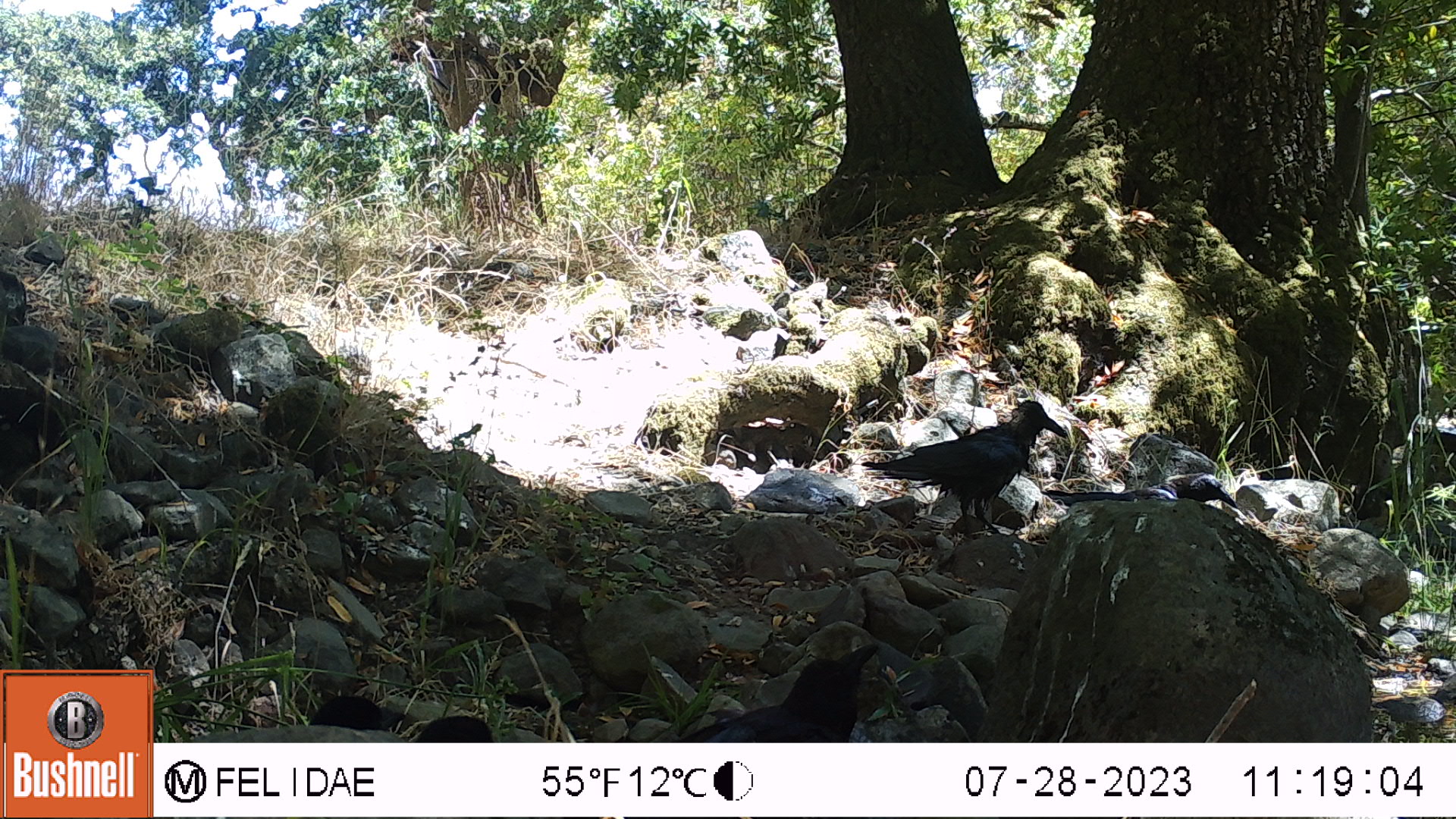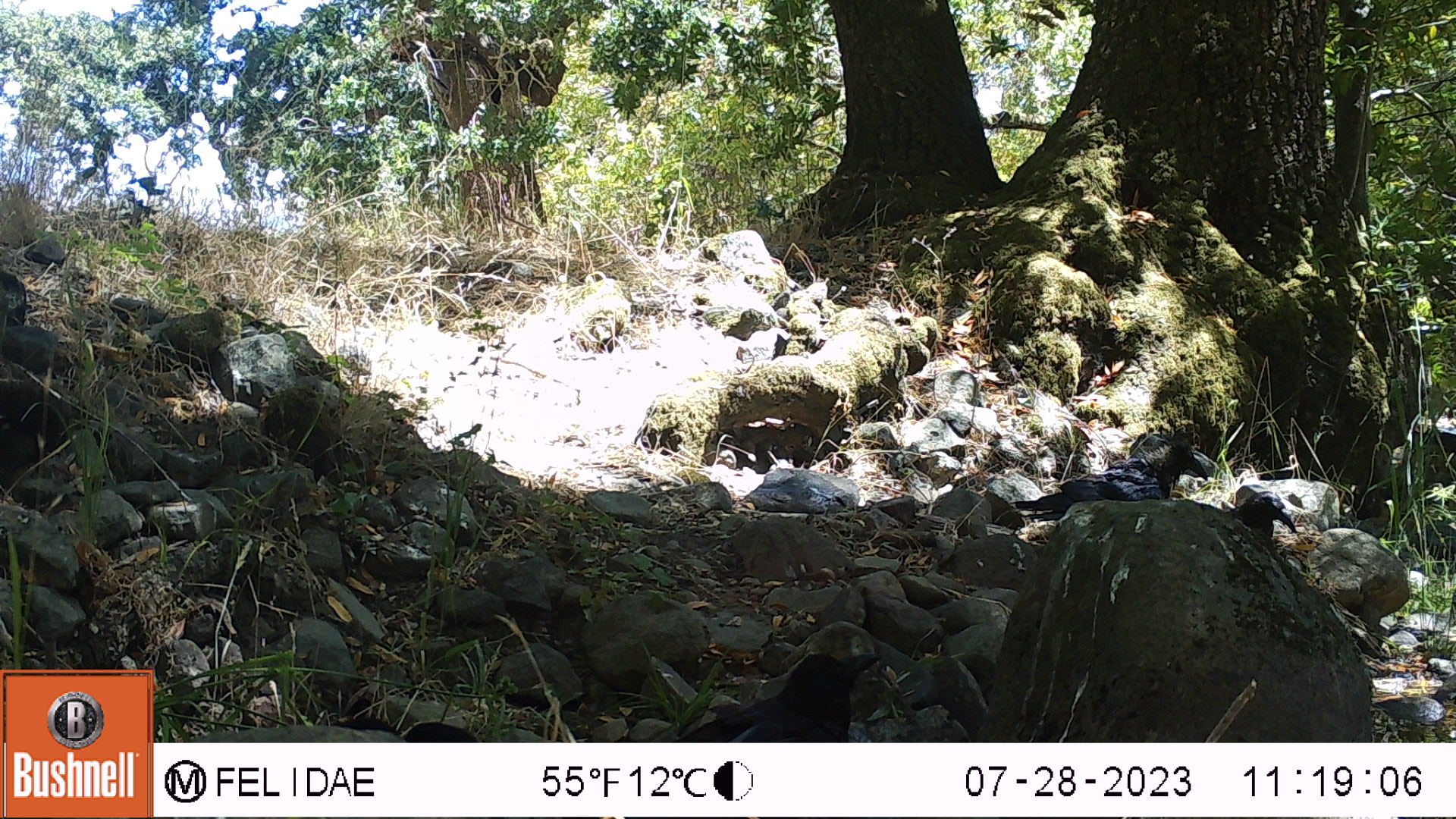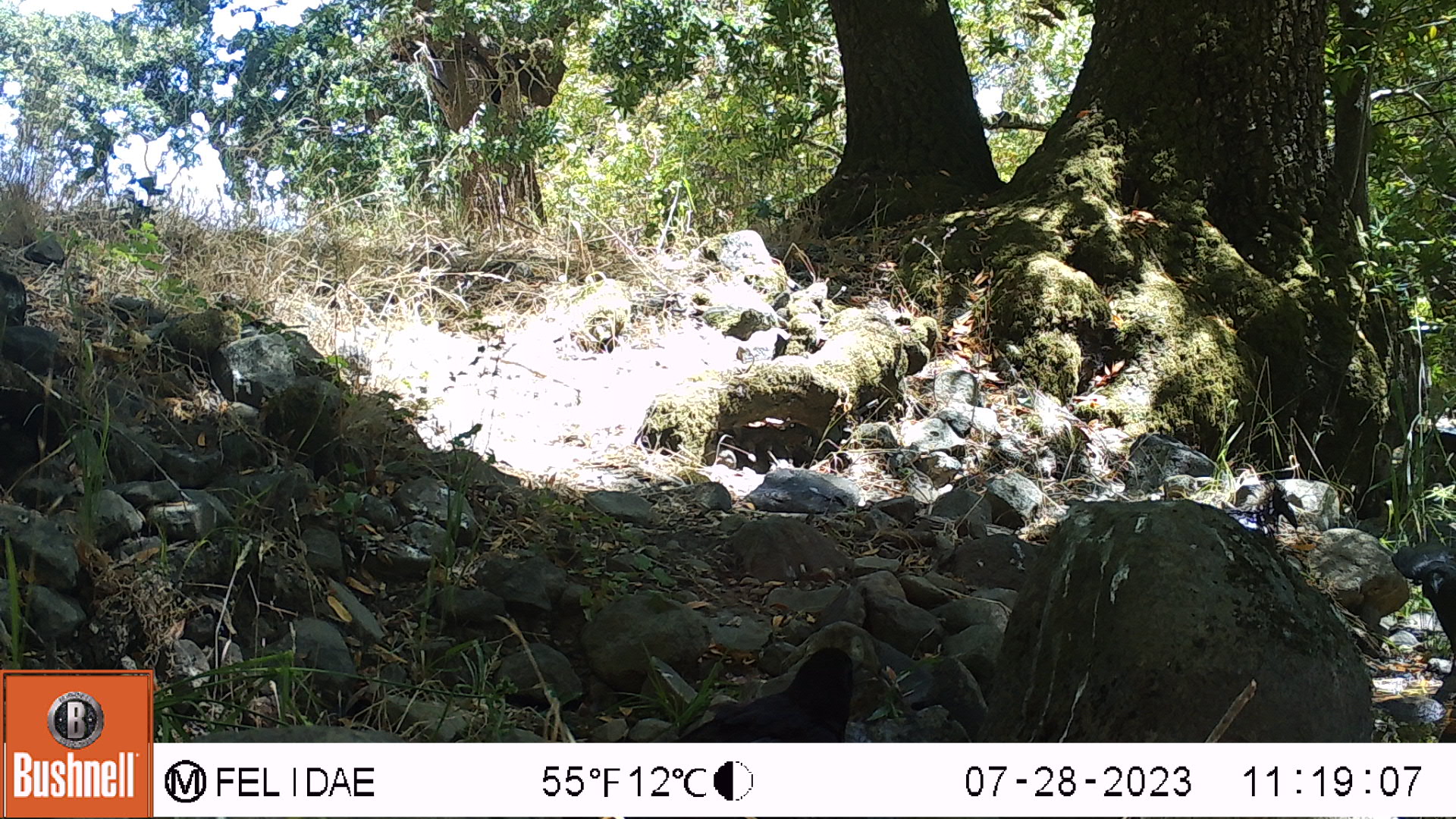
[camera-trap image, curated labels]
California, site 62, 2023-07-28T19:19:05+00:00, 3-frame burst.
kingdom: Animalia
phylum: Chordata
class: Aves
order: Passeriformes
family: Corvidae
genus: Corvus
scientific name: Corvus corax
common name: common raven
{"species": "common raven (Corvus corax)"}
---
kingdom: Animalia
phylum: Chordata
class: Aves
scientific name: Aves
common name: bird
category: unknown bird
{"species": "unknown bird (bird) (Aves)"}